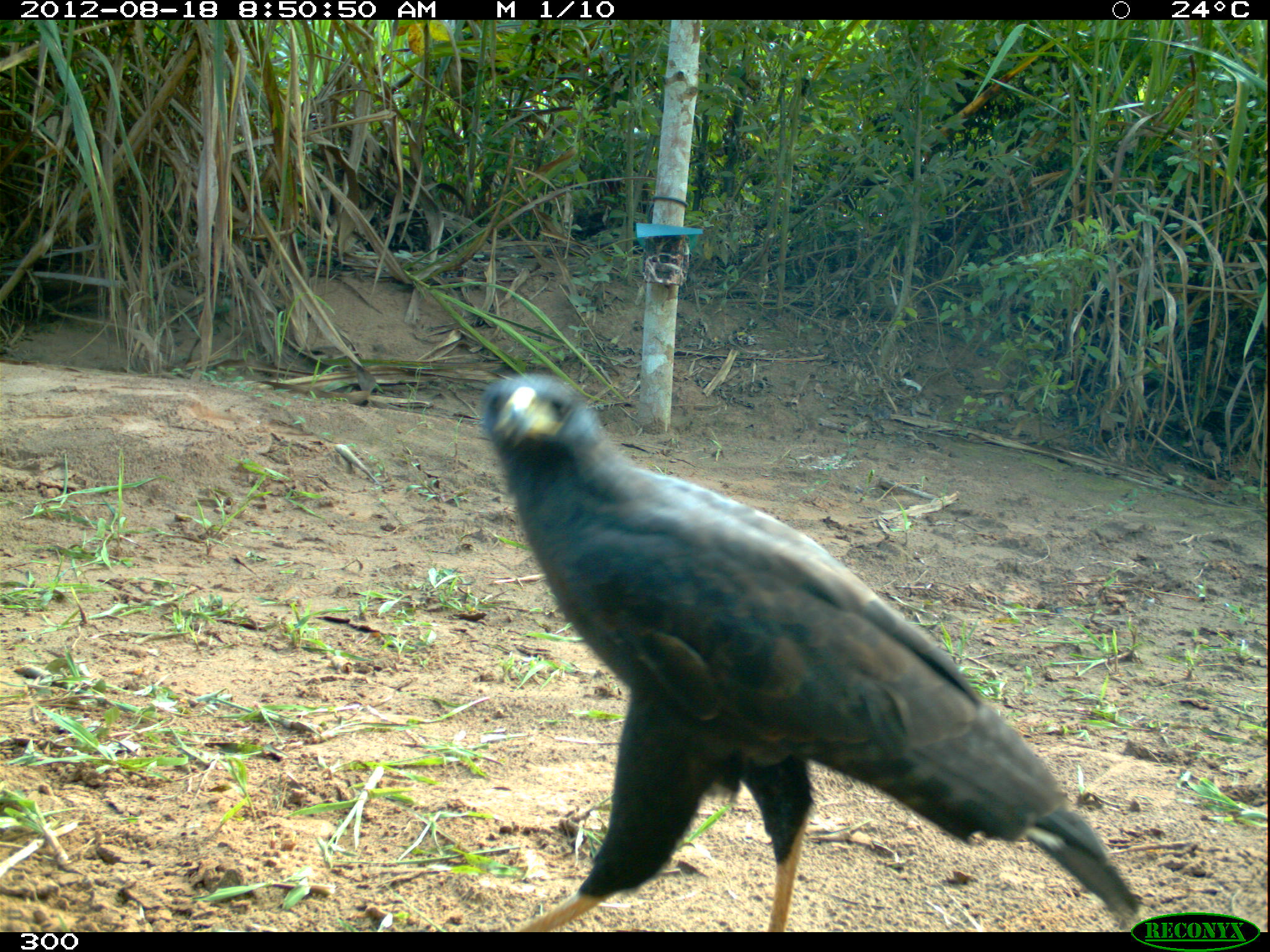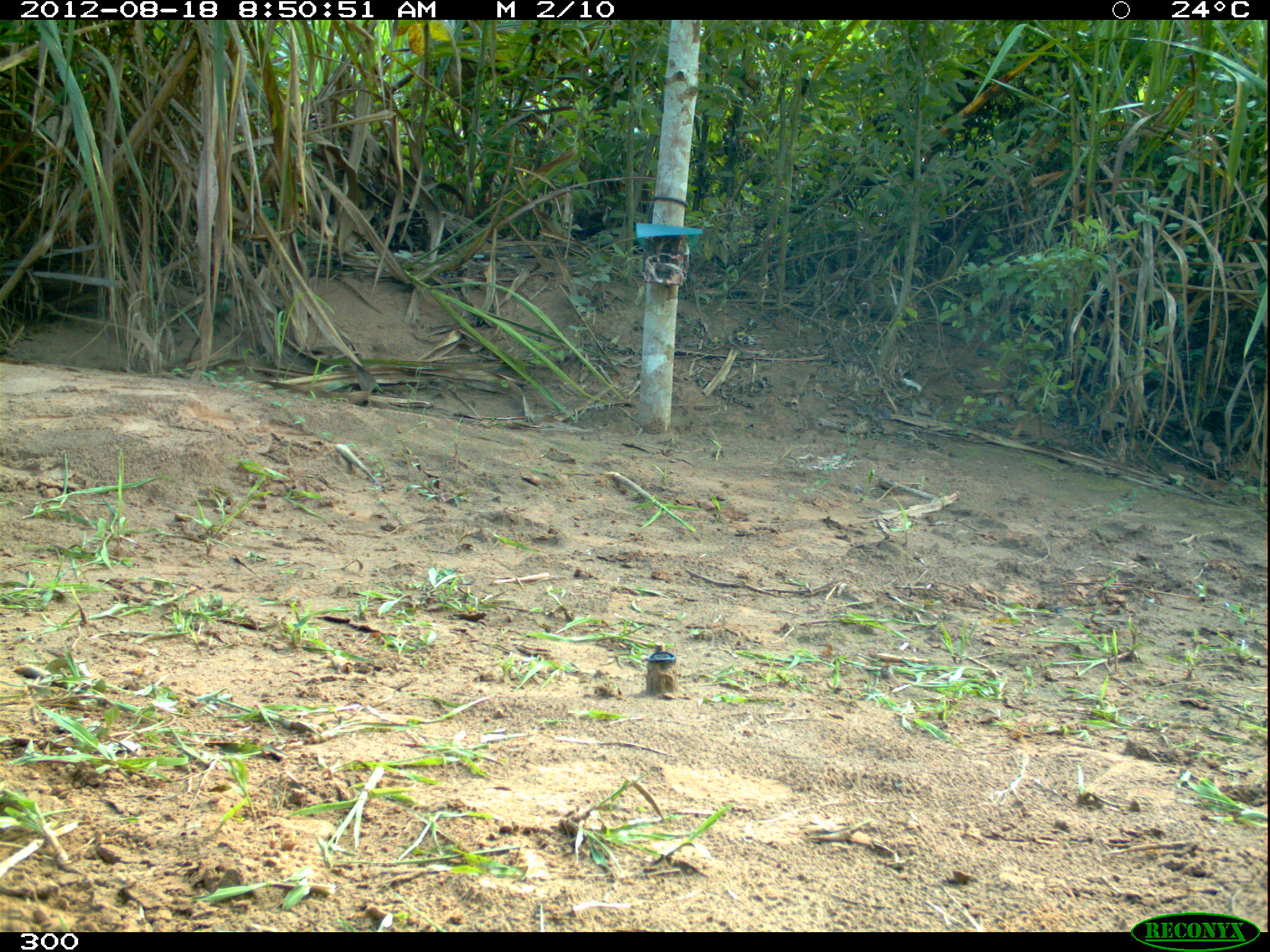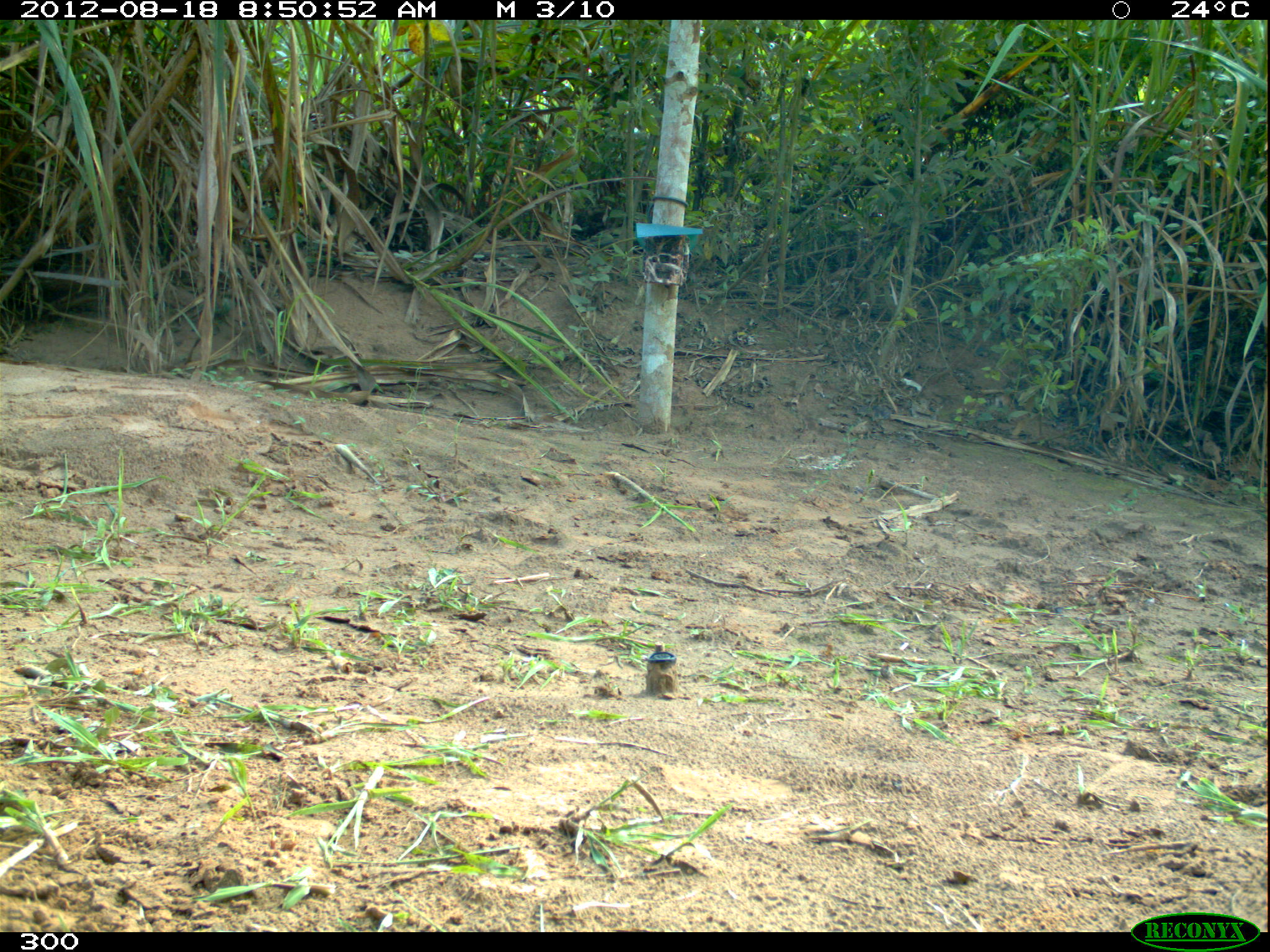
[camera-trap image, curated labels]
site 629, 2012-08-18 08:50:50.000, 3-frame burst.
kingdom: Animalia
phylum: Chordata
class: Aves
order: Accipitriformes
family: Accipitridae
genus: Buteogallus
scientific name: Buteogallus urubitinga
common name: great black hawk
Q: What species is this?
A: Buteogallus urubitinga (great black hawk).